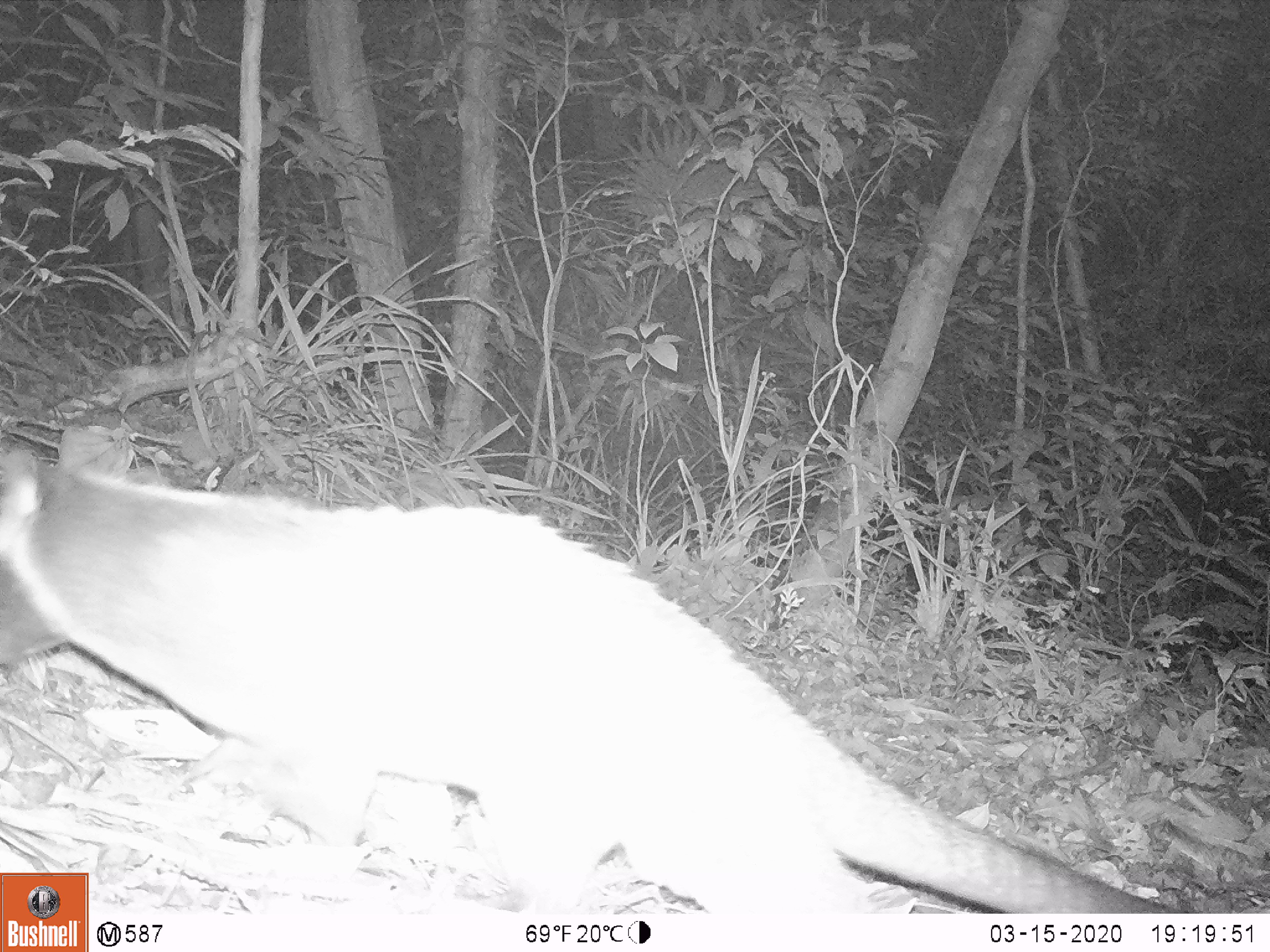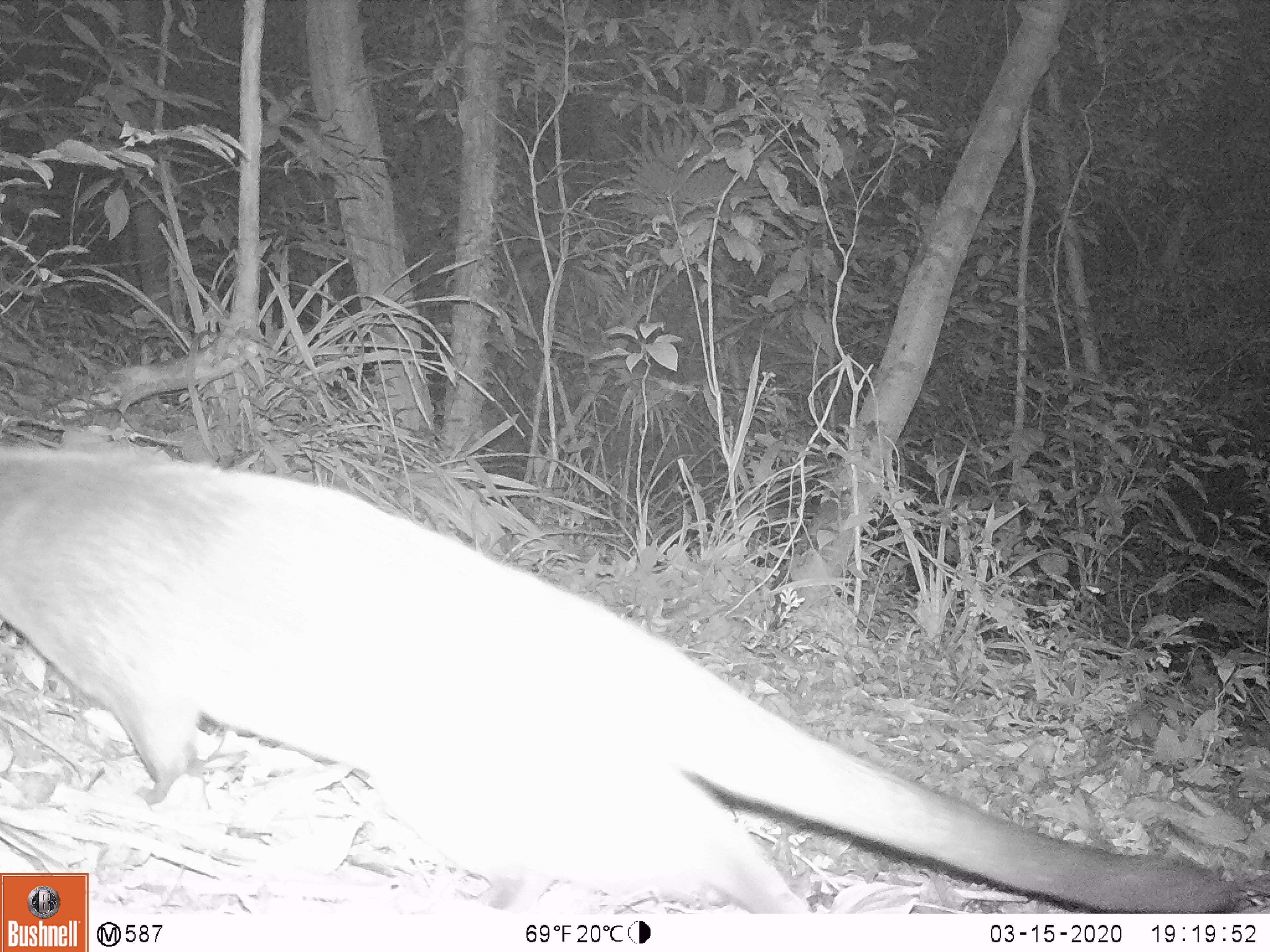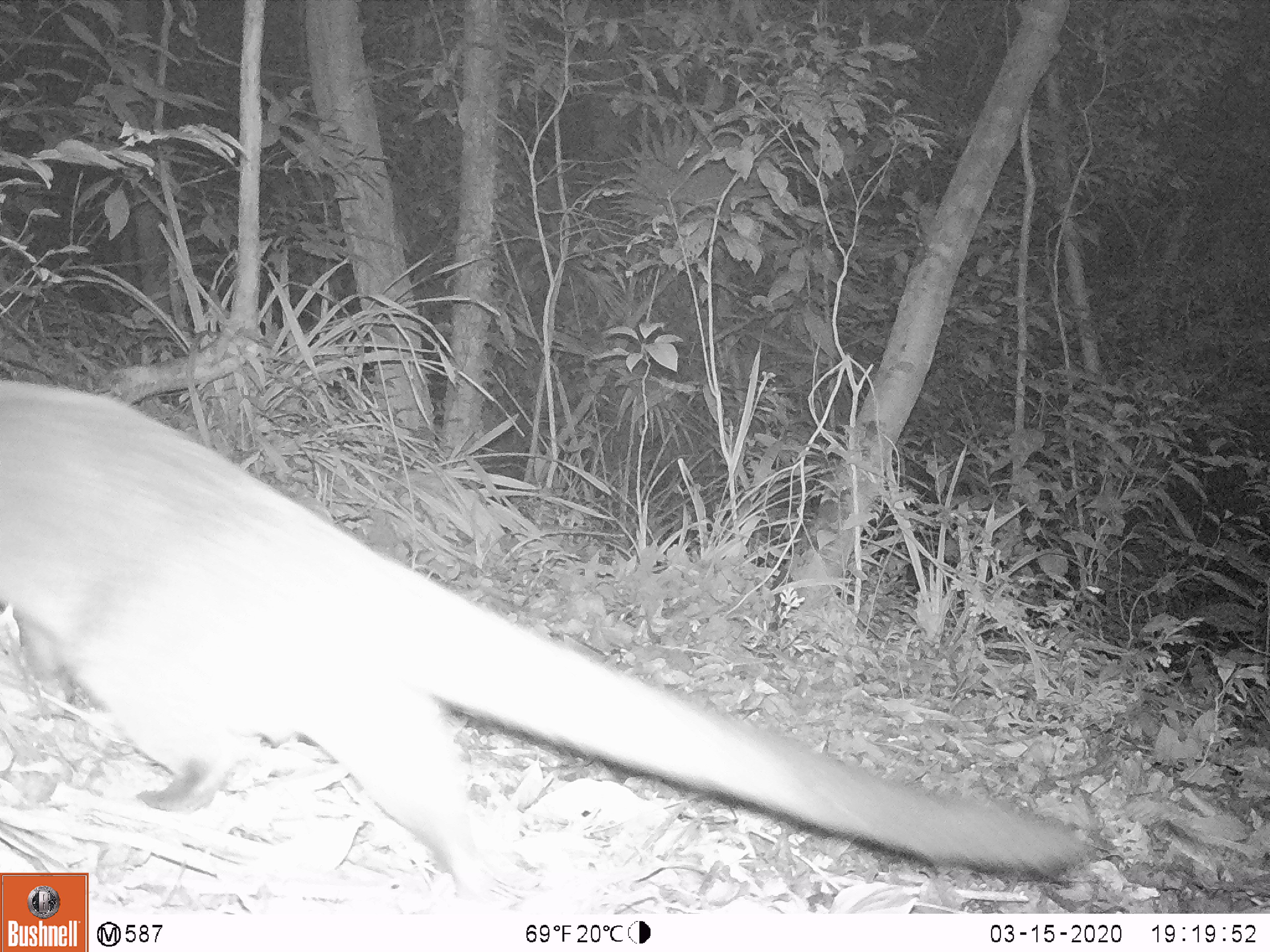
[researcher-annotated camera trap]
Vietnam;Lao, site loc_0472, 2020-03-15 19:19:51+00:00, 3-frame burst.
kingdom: Animalia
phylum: Chordata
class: Mammalia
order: Carnivora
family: Viverridae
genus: Paguma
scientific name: Paguma larvata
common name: masked palm civet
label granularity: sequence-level